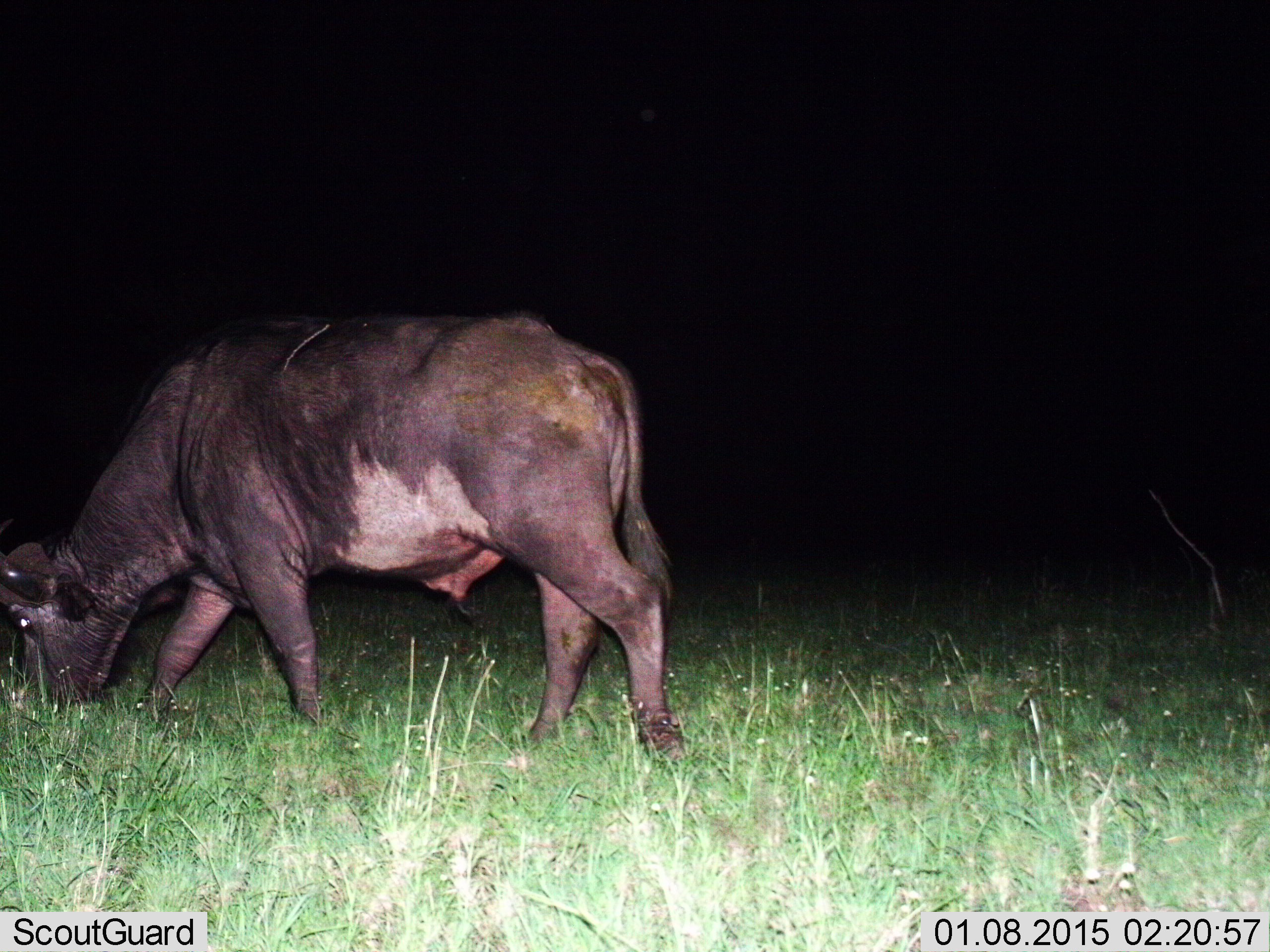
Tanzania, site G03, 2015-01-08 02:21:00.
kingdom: Animalia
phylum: Chordata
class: Mammalia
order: Artiodactyla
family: Bovidae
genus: Syncerus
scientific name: Syncerus caffer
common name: cape buffalo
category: buffalo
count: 1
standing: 20%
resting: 0%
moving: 40%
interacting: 0%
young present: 0%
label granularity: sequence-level